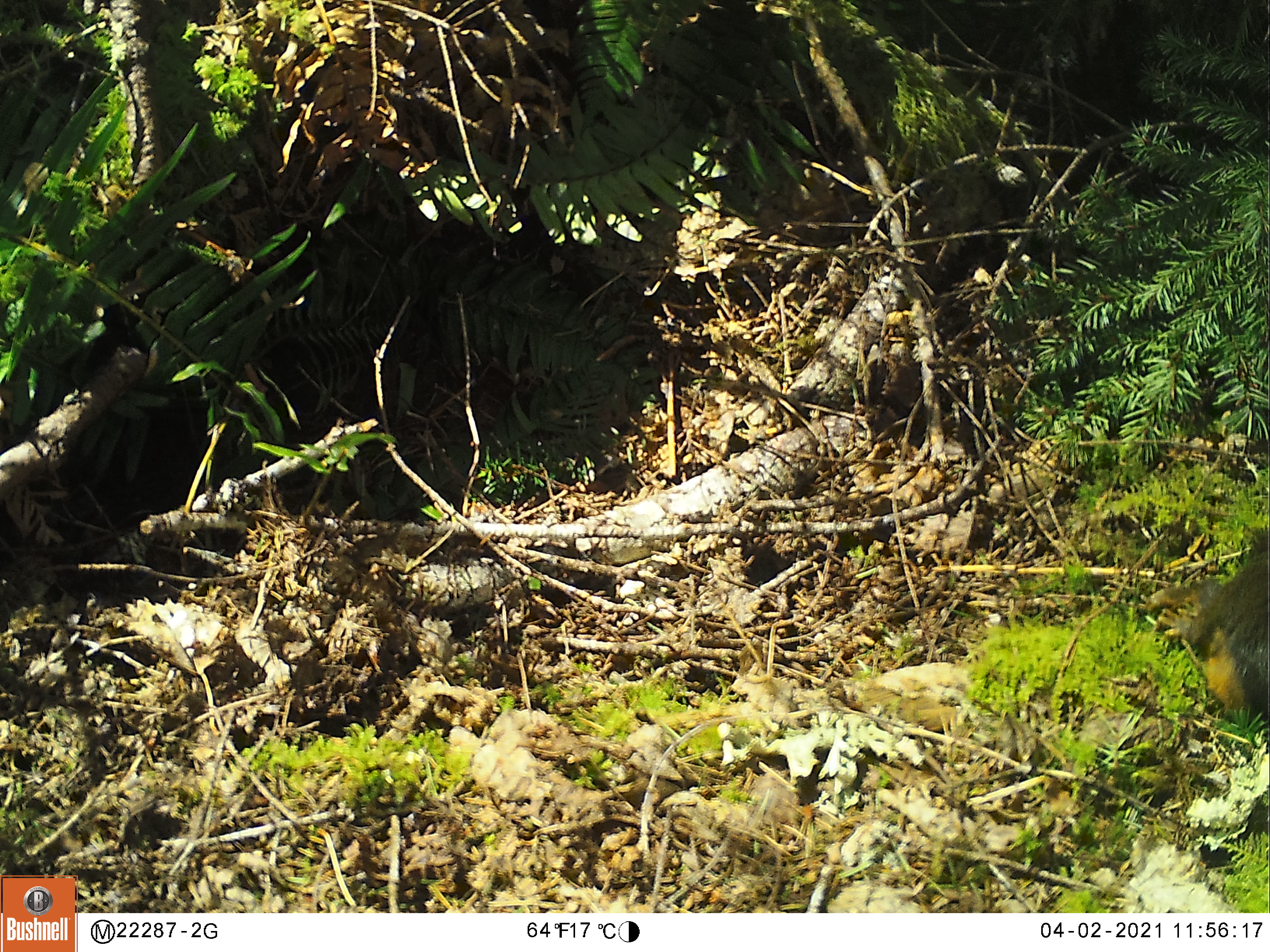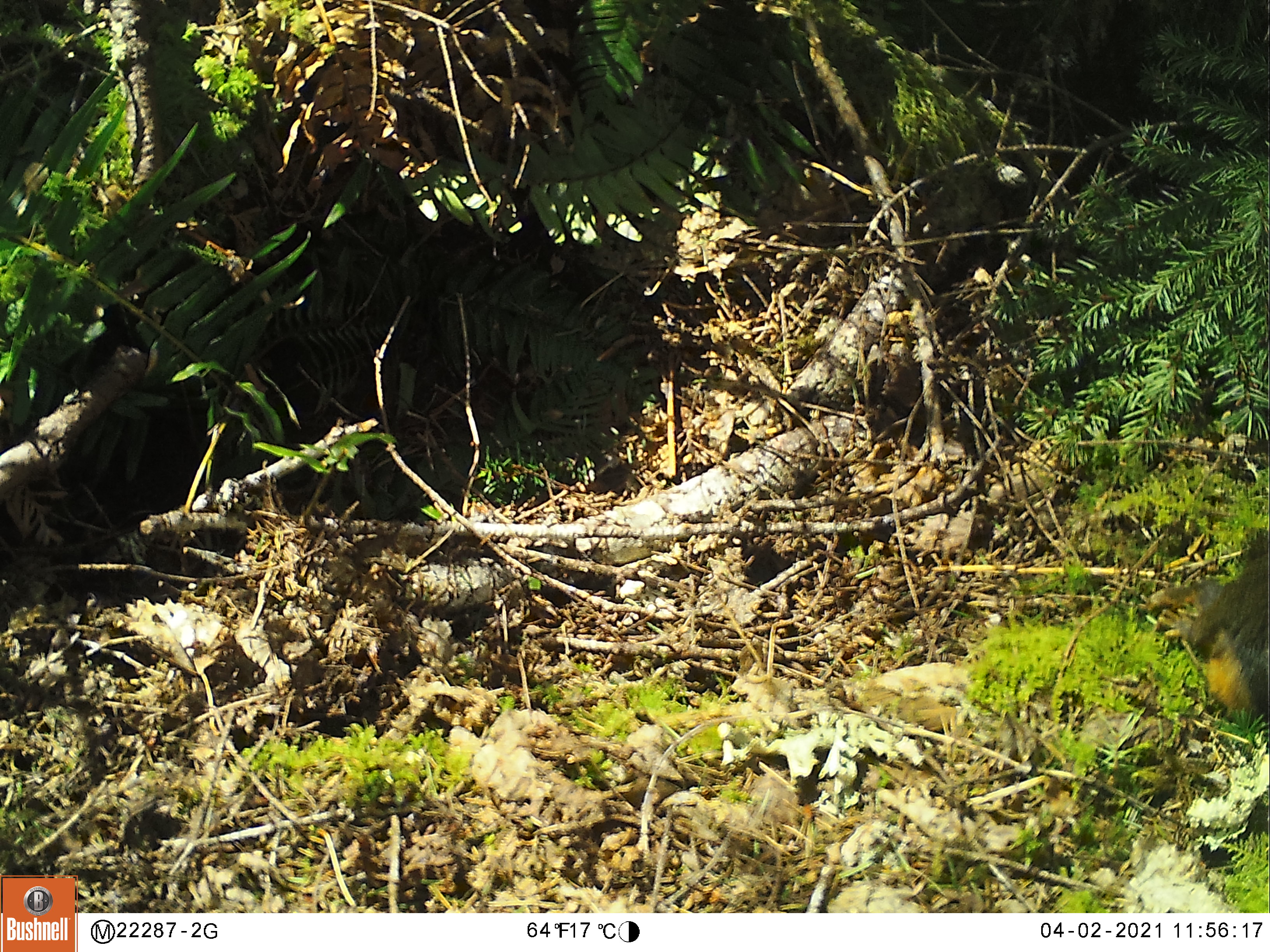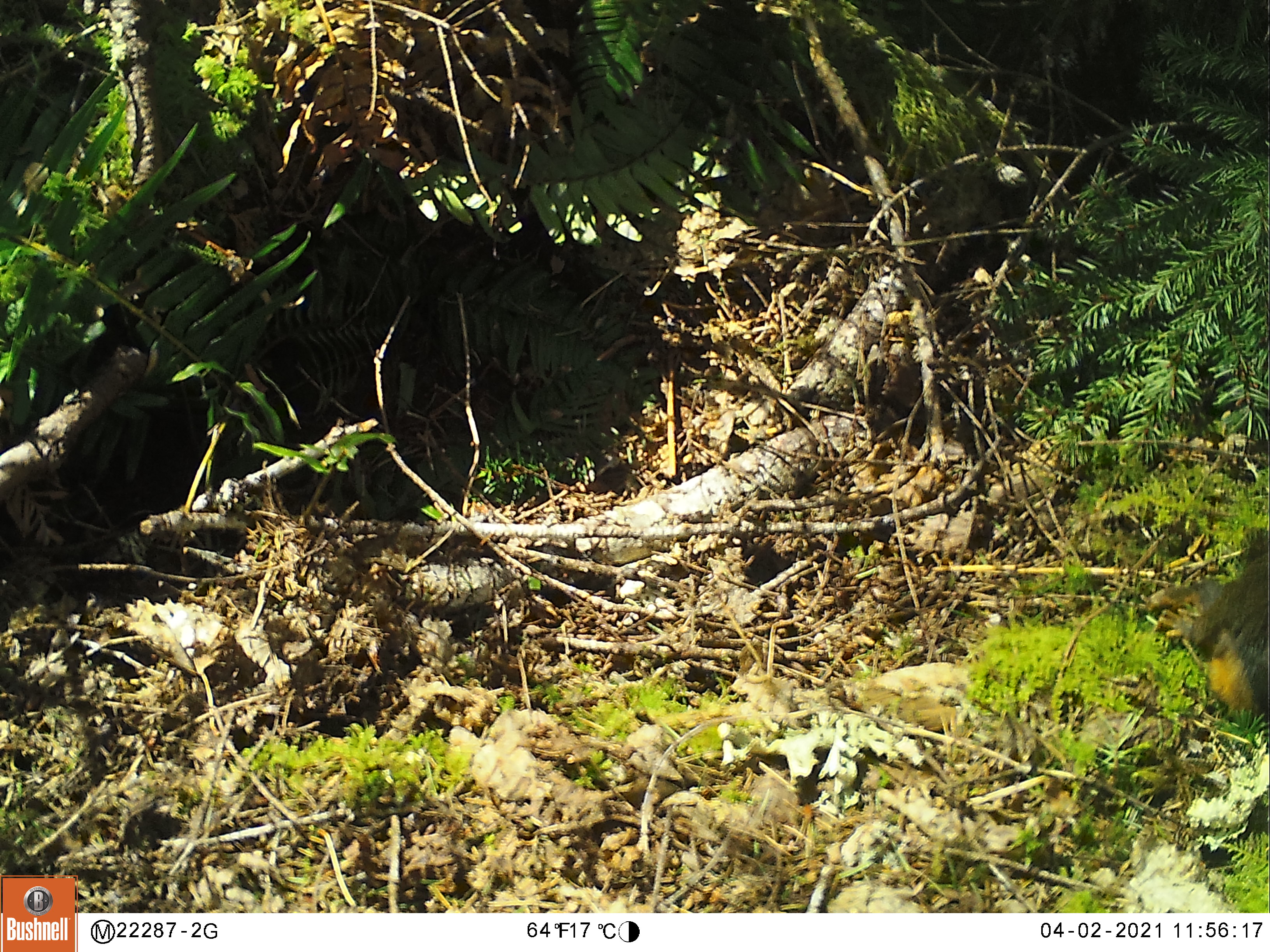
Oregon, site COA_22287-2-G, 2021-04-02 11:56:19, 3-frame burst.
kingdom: Animalia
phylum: Chordata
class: Mammalia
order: Rodentia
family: Sciuridae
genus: Tamiasciurus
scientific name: Tamiasciurus douglasii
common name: douglas squirrel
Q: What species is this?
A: Douglas squirrel (Tamiasciurus douglasii).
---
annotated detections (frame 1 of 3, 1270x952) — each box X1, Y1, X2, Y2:
douglas squirrel: 1130, 517, 1267, 729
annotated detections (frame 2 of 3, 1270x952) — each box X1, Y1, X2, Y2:
douglas squirrel: 1135, 524, 1266, 735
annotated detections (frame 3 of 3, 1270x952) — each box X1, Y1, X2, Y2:
douglas squirrel: 1138, 523, 1269, 731